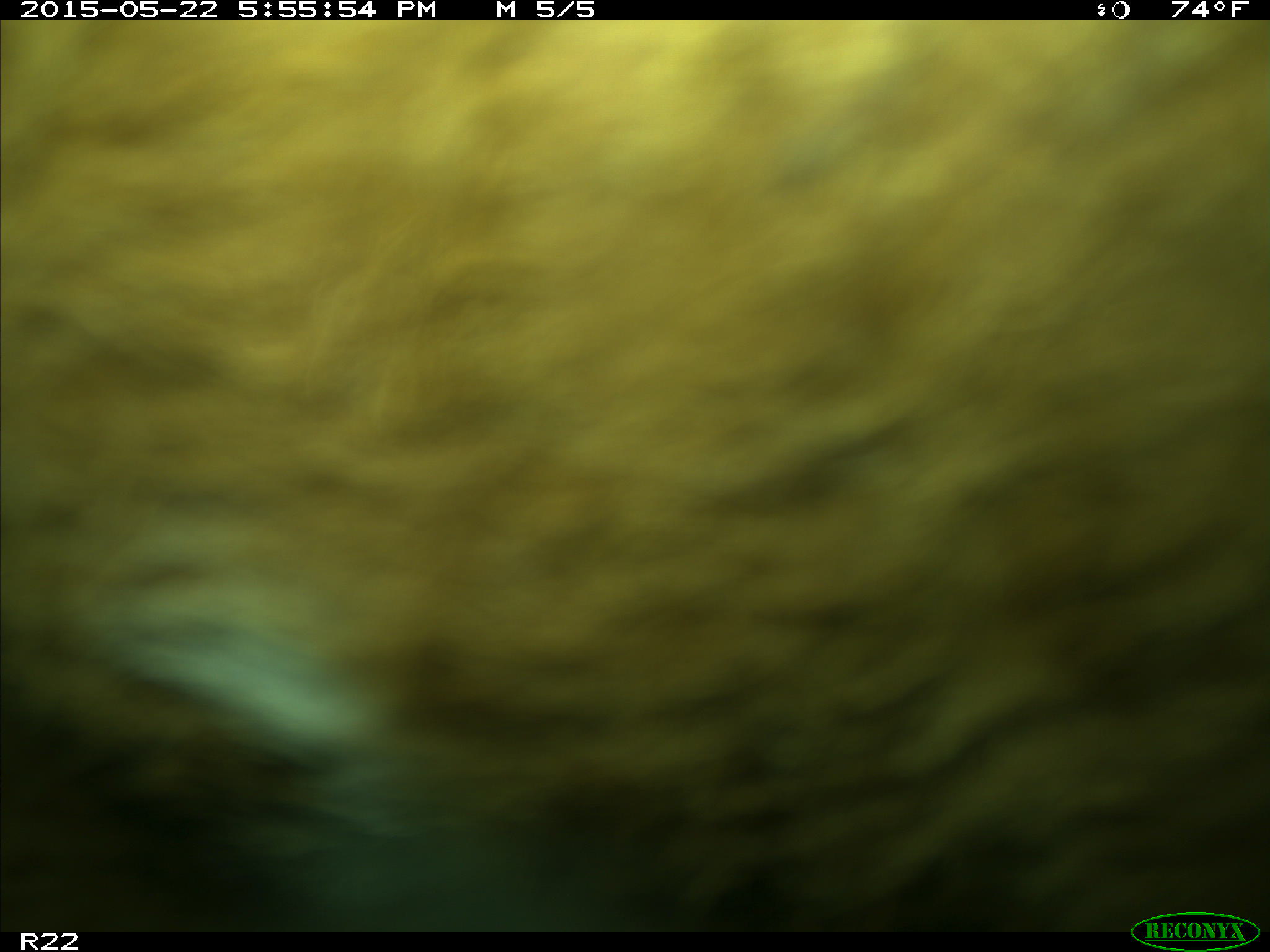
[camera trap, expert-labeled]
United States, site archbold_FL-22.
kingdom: Animalia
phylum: Chordata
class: Mammalia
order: Artiodactyla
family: Bovidae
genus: Bos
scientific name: Bos taurus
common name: domestic cow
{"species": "Bos taurus (domestic cow)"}